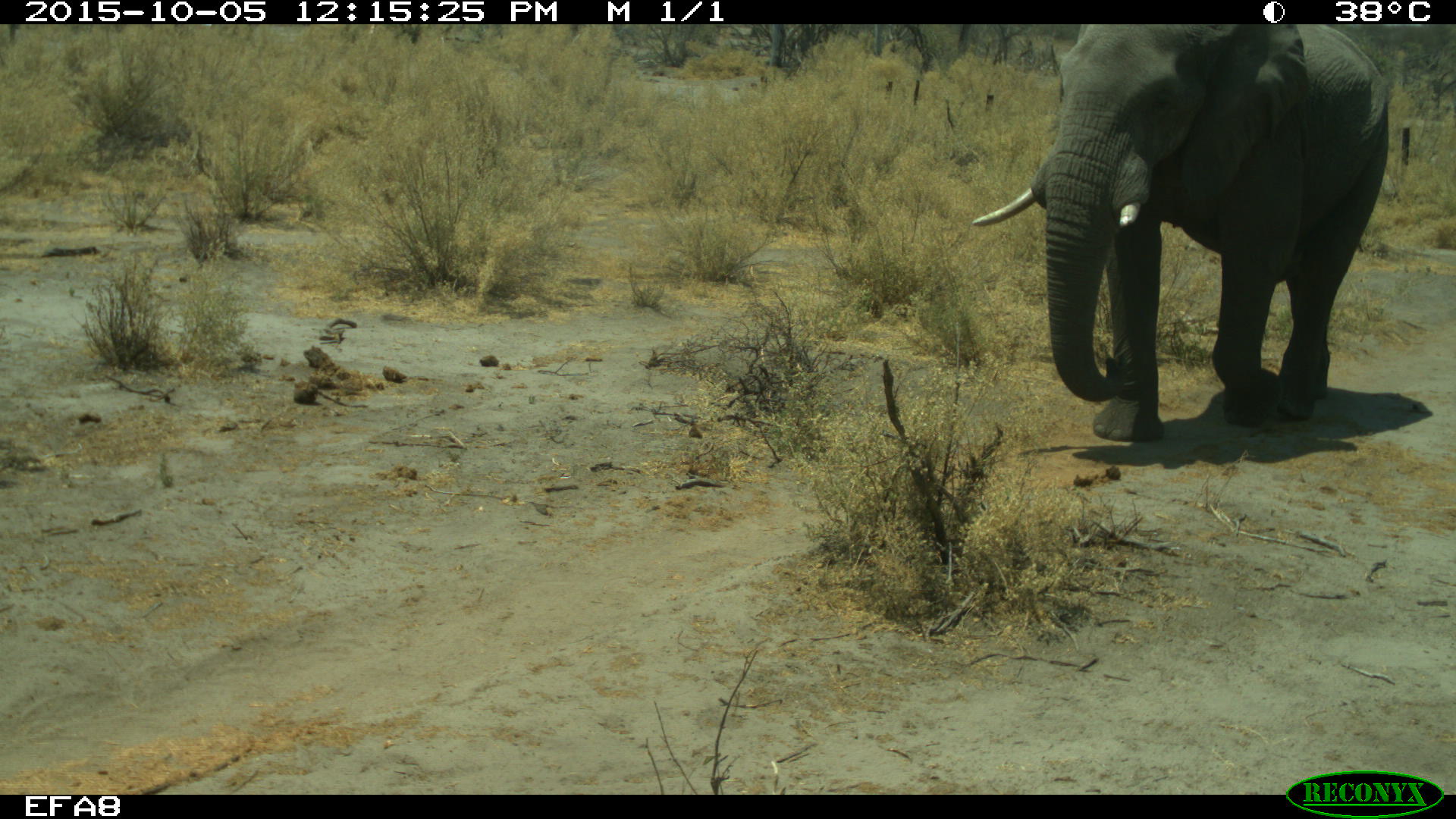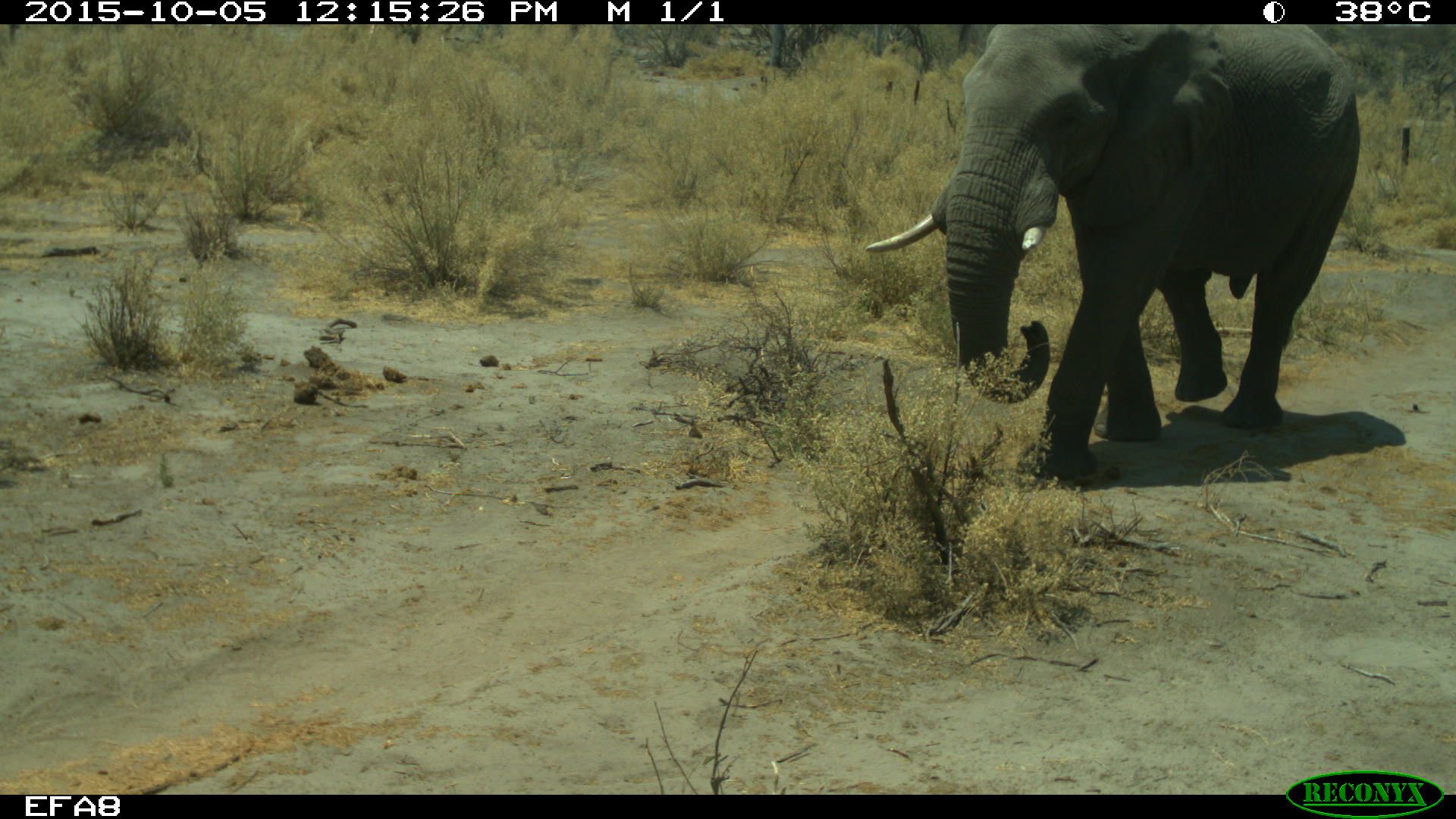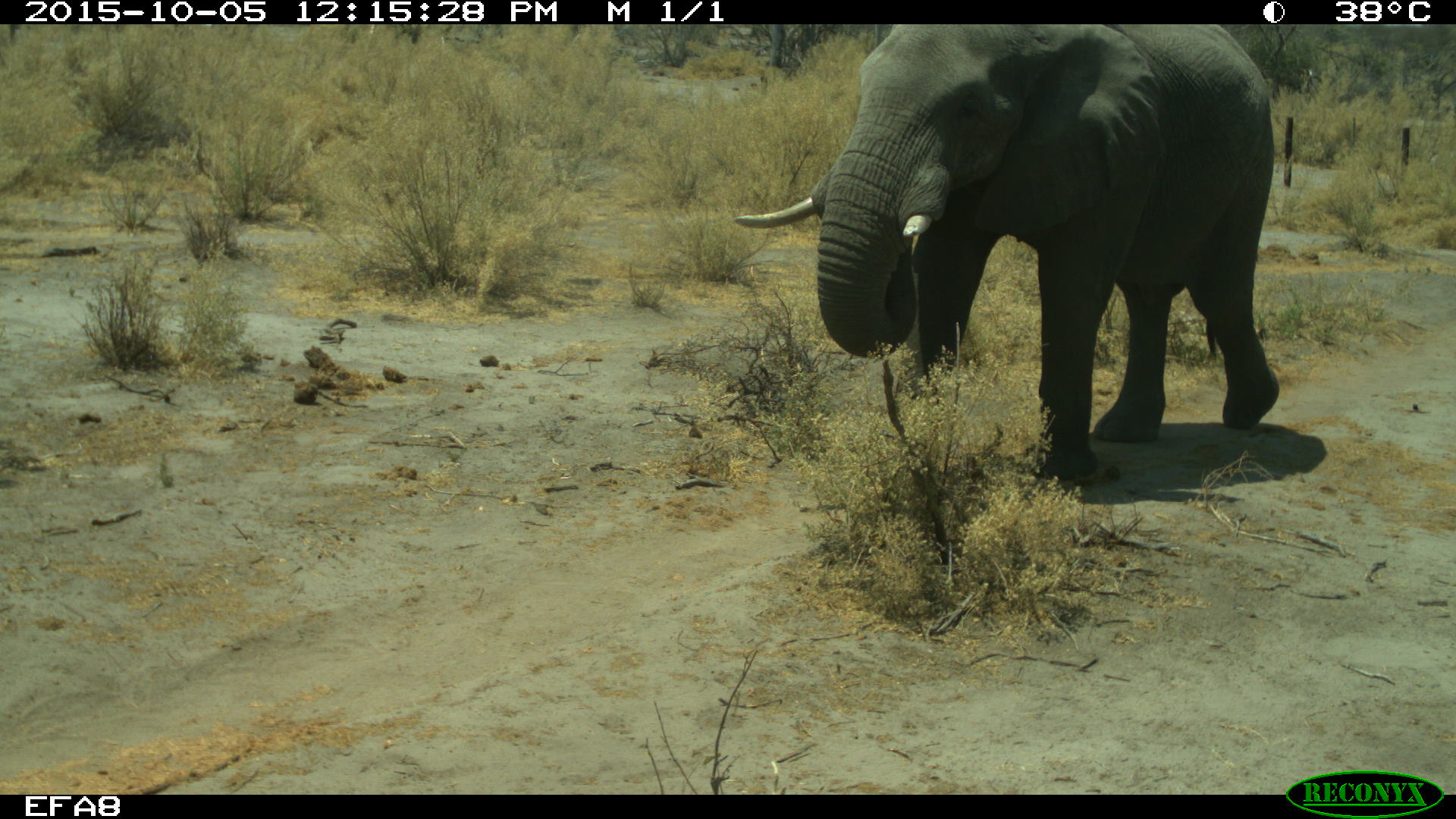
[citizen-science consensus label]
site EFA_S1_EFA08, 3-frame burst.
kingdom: Animalia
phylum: Chordata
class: Mammalia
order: Proboscidea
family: Elephantidae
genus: Loxodonta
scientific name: Loxodonta africana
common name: african bush elephant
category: elephant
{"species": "elephant (african bush elephant) (Loxodonta africana)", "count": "1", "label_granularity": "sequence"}